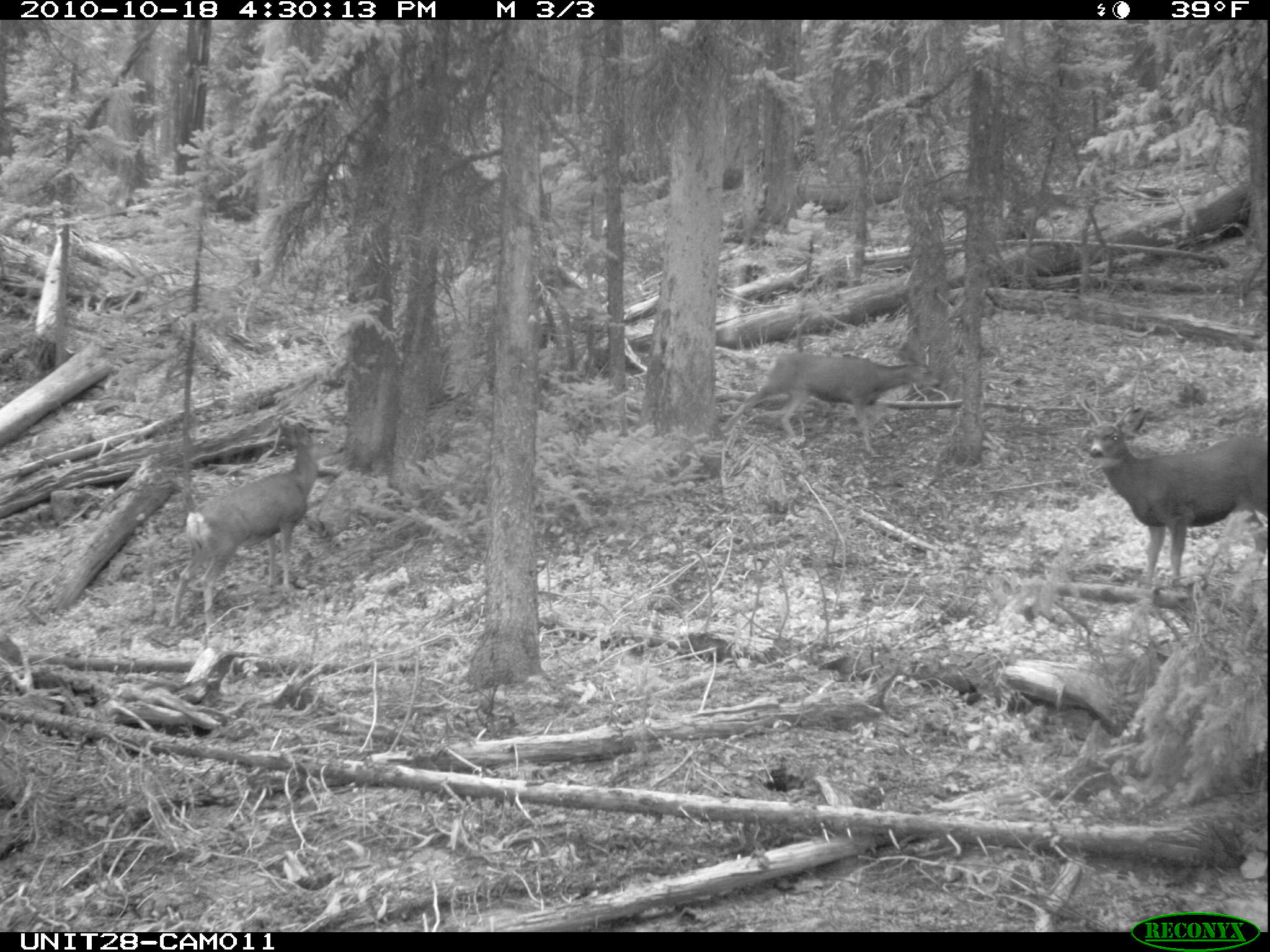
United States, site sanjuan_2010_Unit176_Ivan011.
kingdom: Animalia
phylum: Chordata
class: Mammalia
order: Artiodactyla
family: Cervidae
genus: Odocoileus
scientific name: Odocoileus hemionus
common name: mule deer